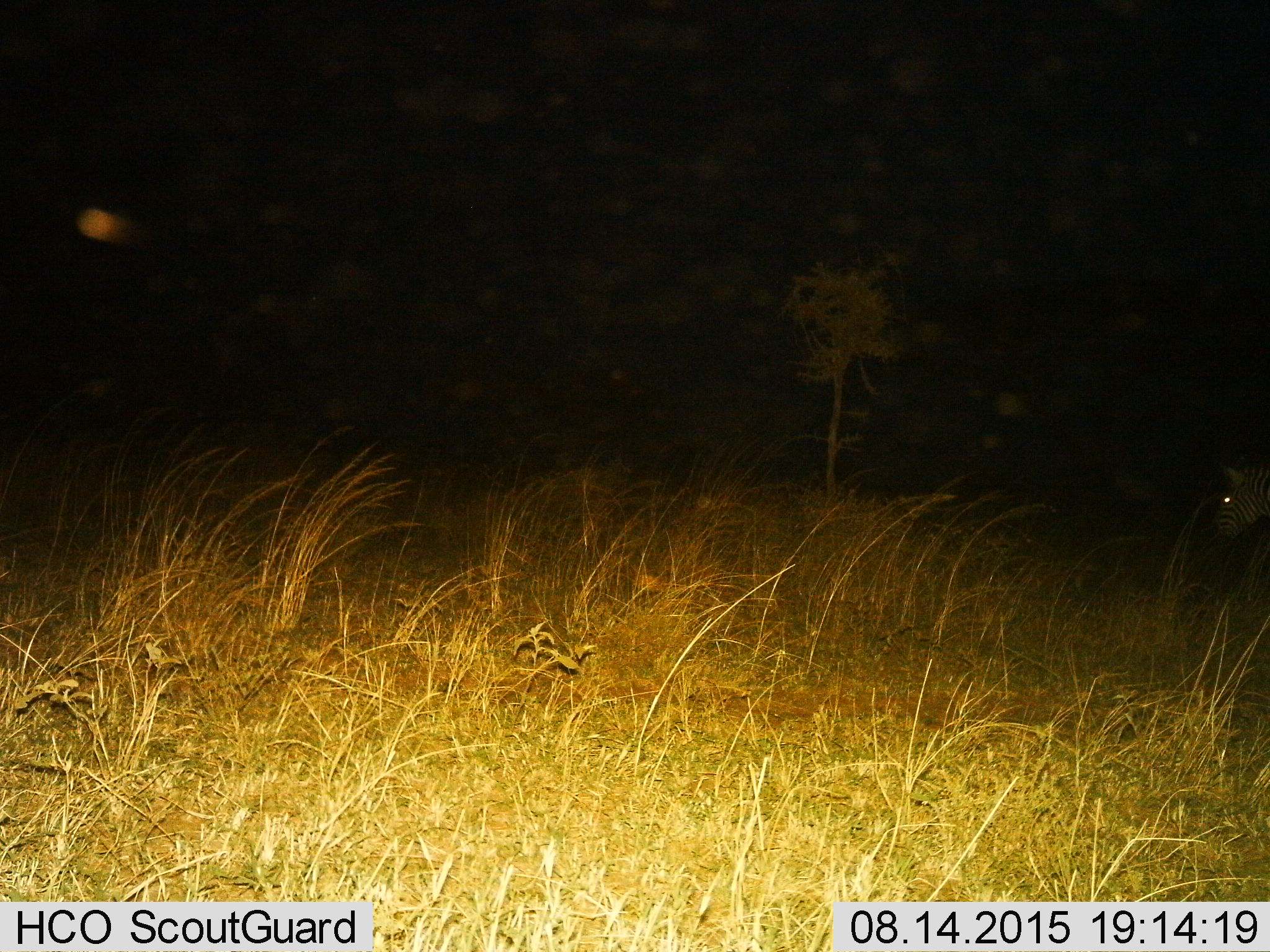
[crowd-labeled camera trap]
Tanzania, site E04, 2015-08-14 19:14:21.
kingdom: Animalia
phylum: Chordata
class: Mammalia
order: Perissodactyla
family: Equidae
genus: Equus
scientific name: Equus quagga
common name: plains zebra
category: zebra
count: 1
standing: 69%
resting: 0%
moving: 25%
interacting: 0%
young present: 0%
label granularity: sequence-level